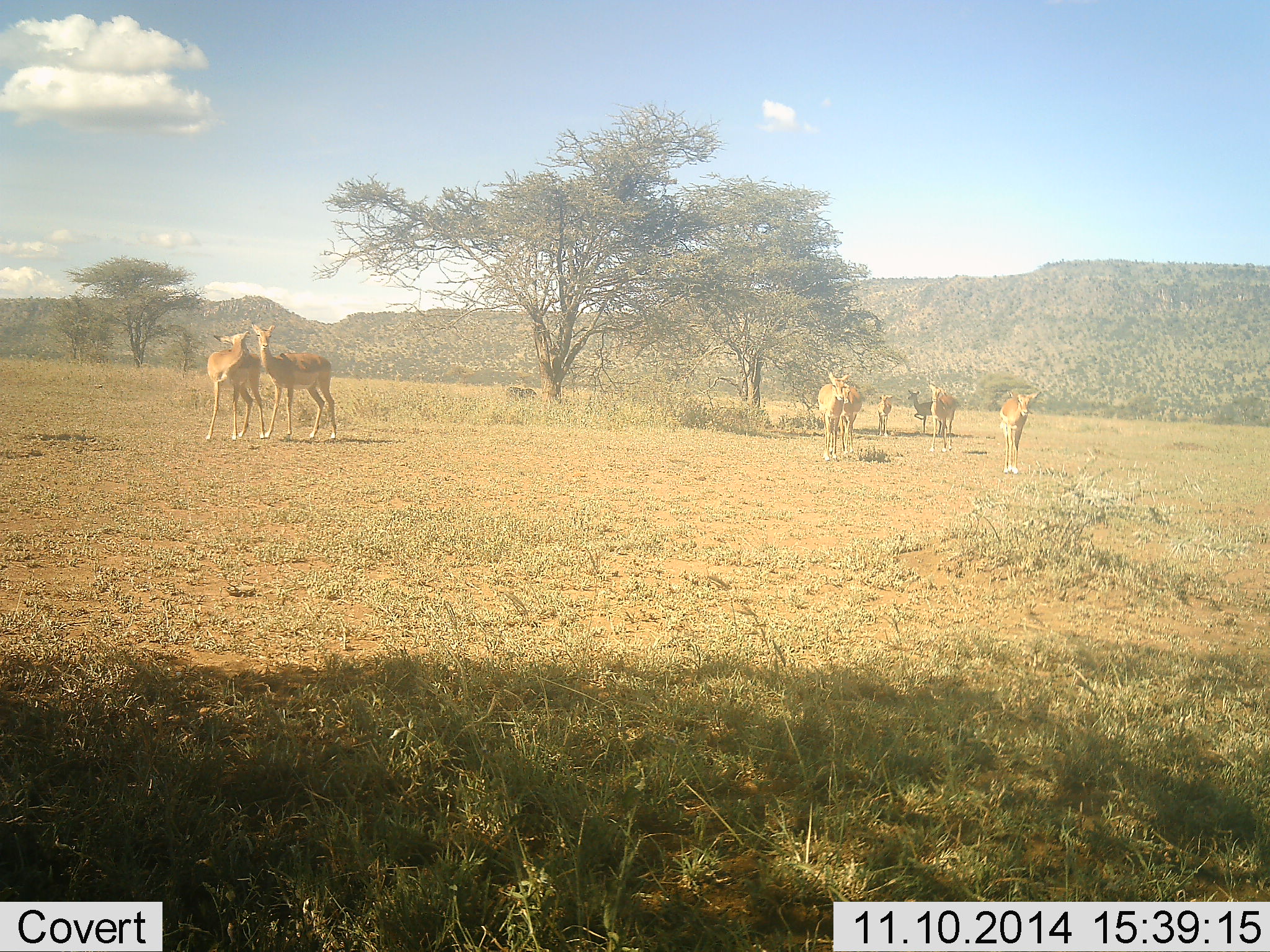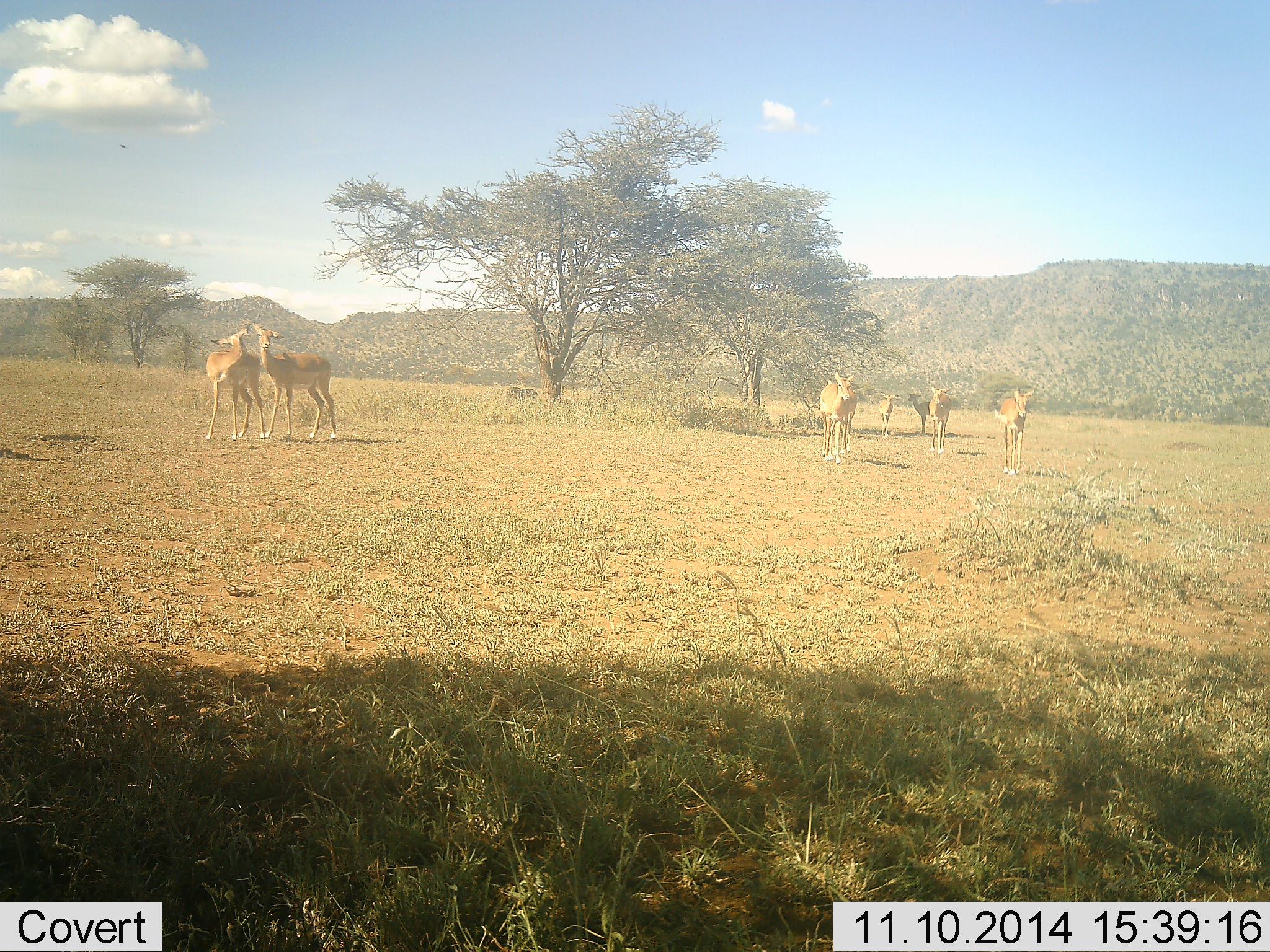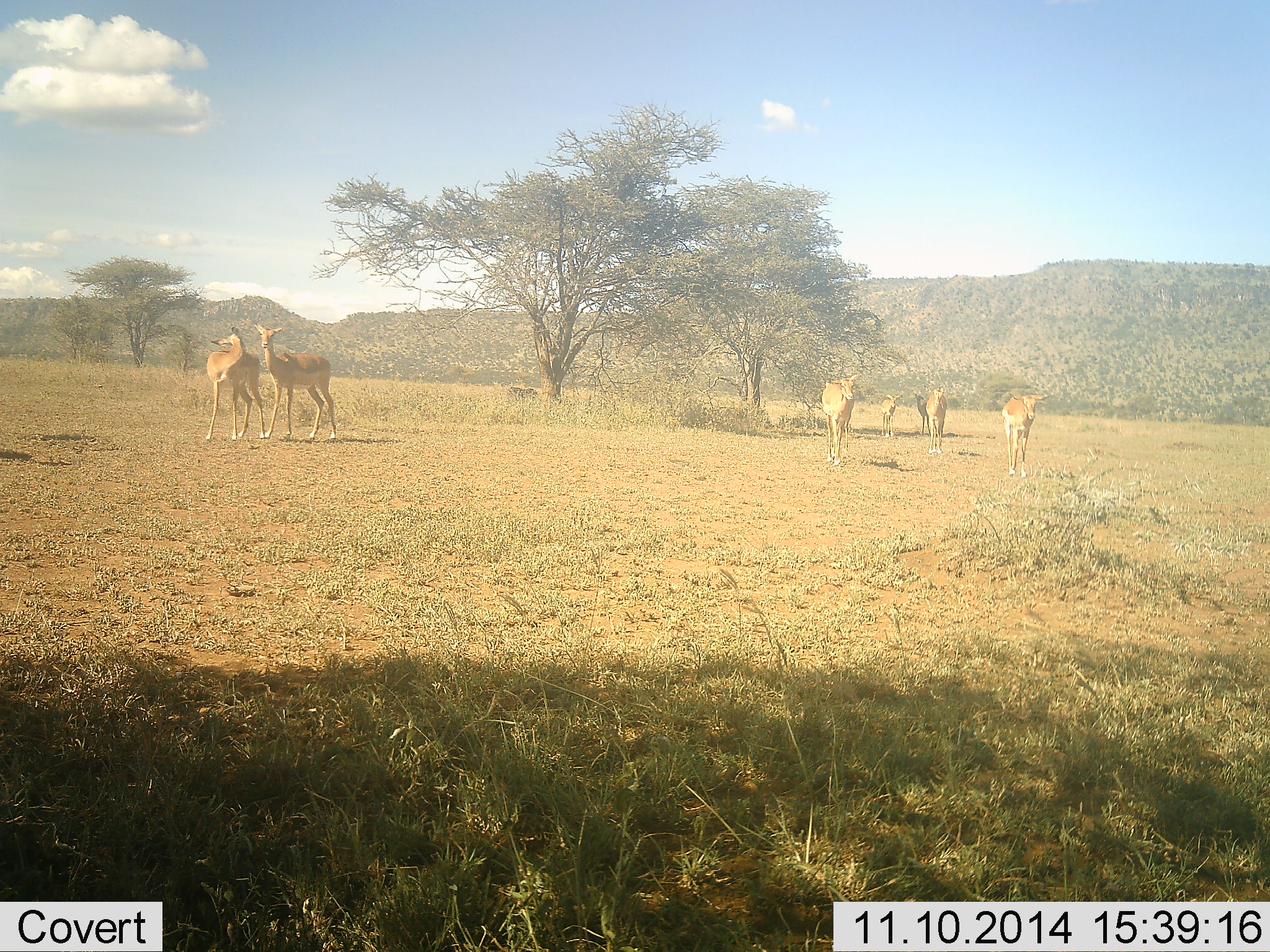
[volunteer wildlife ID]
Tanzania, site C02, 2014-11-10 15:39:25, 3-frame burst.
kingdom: Animalia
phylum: Chordata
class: Mammalia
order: Artiodactyla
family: Bovidae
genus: Aepyceros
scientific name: Aepyceros melampus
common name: impala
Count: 7.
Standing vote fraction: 82%.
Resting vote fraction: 0%.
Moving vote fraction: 55%.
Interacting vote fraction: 36%.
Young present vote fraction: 0%.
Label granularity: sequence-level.